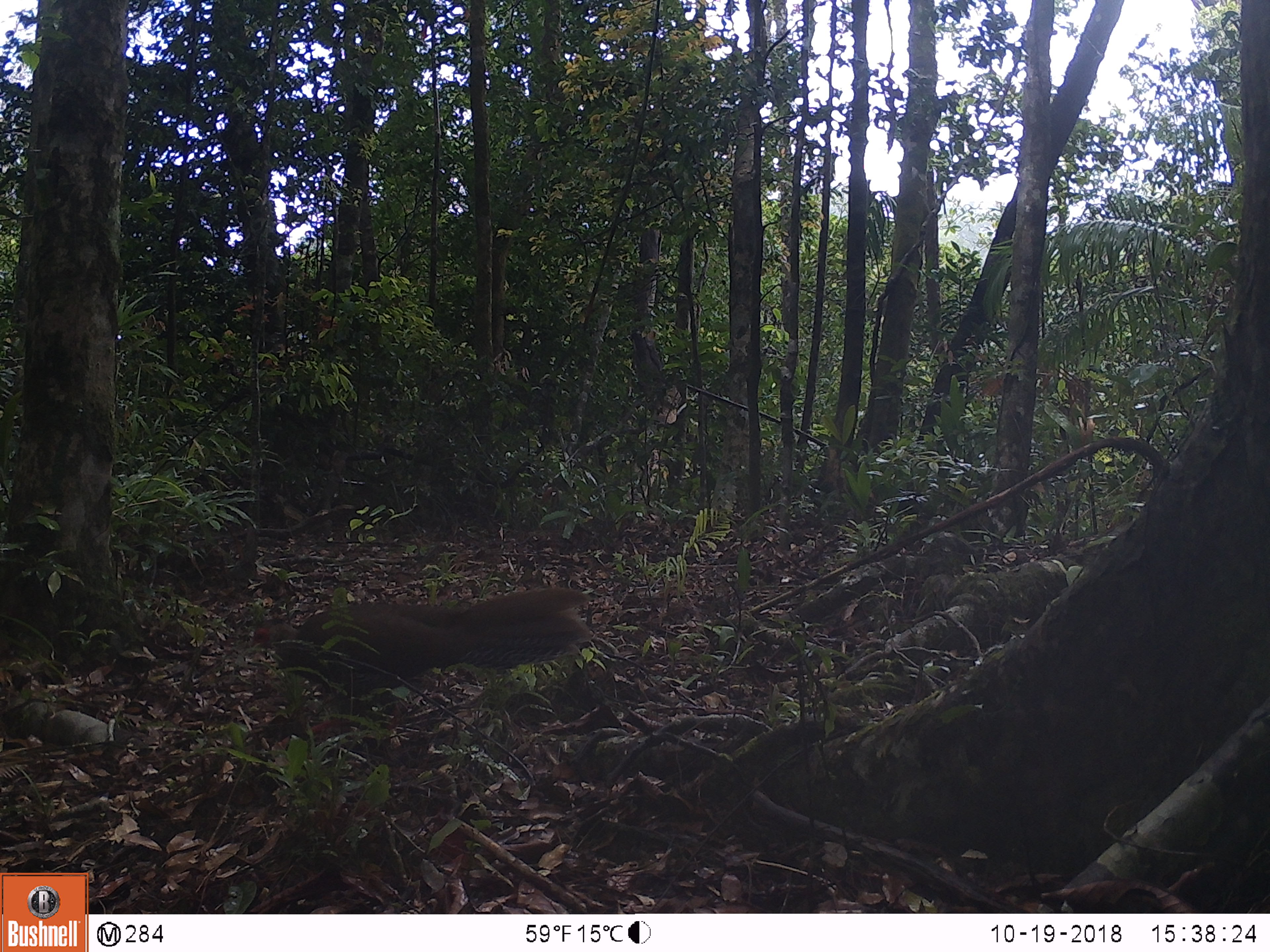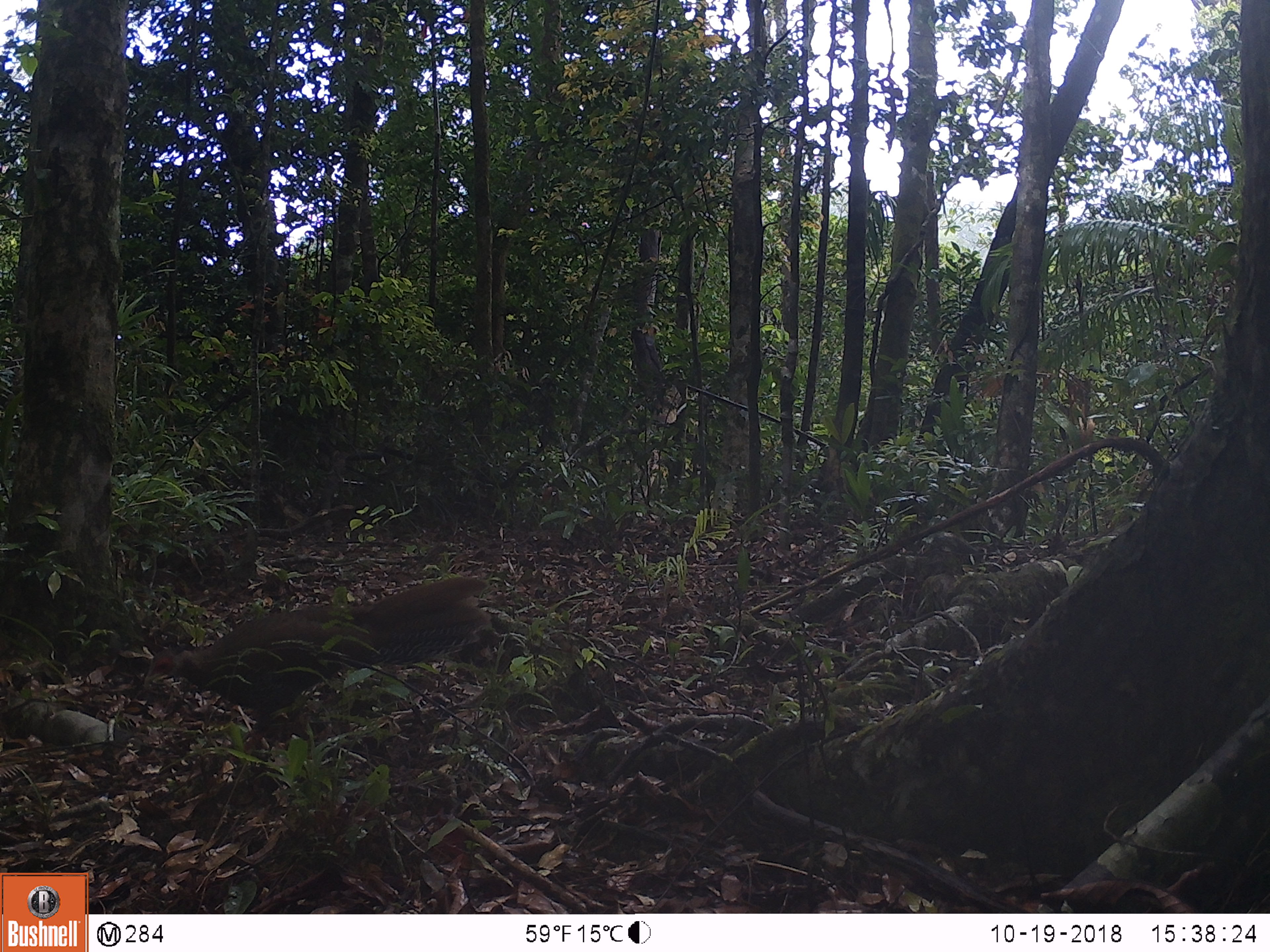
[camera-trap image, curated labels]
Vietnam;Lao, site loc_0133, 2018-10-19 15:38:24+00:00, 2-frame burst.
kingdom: Animalia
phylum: Chordata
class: Aves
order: Galliformes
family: Phasianidae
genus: Lophura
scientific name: Lophura nycthemera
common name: silver pheasant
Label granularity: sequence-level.